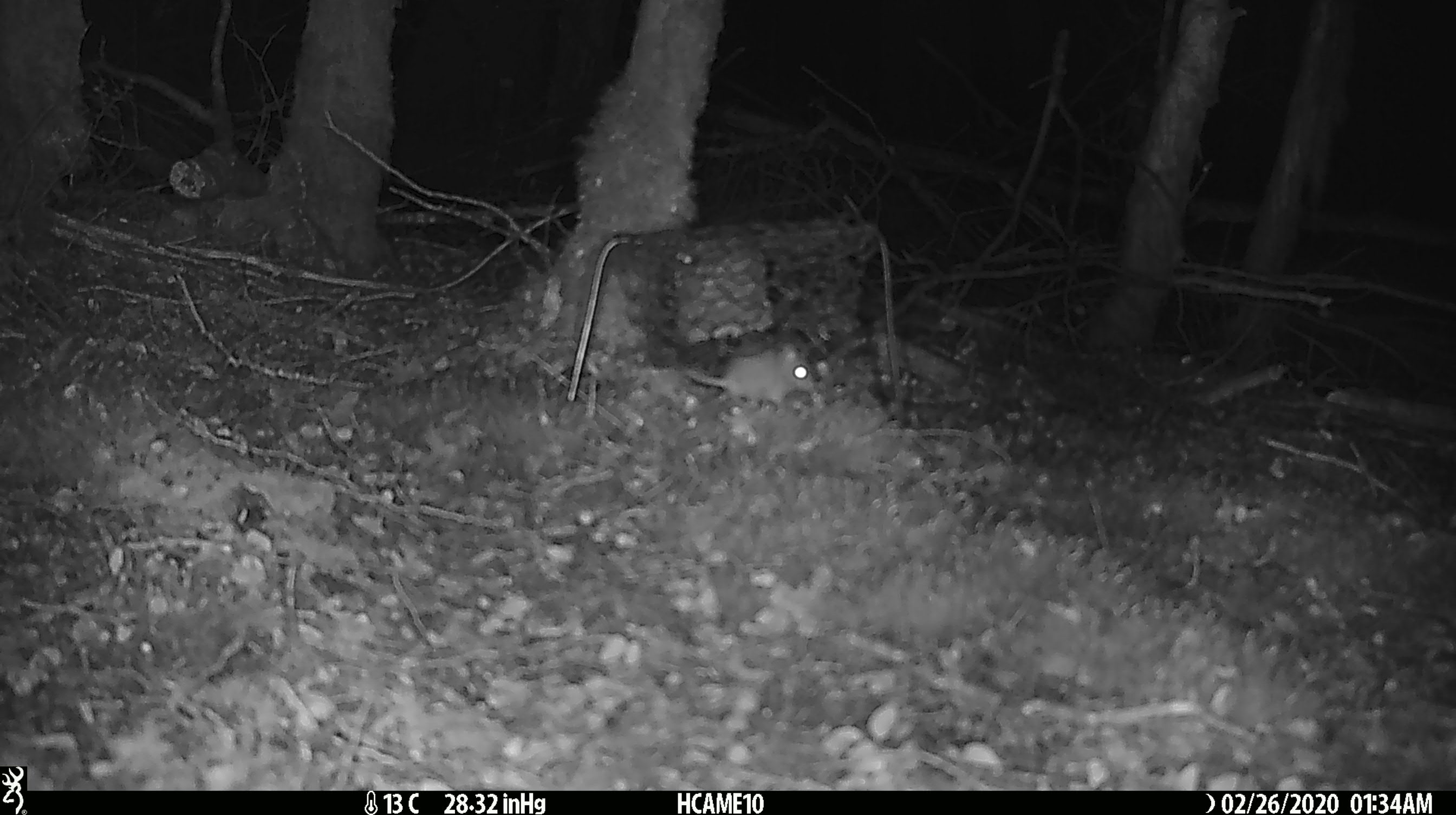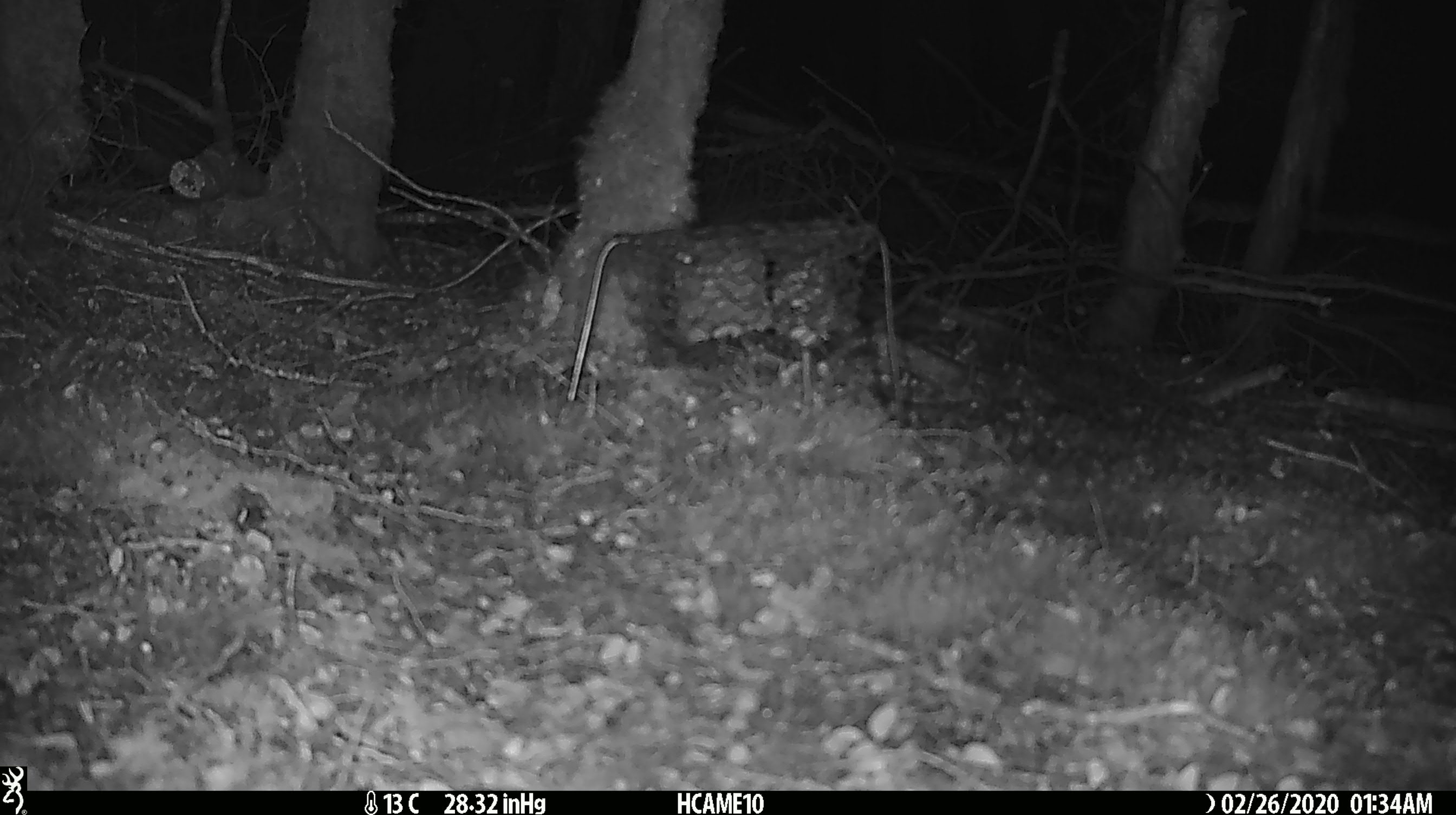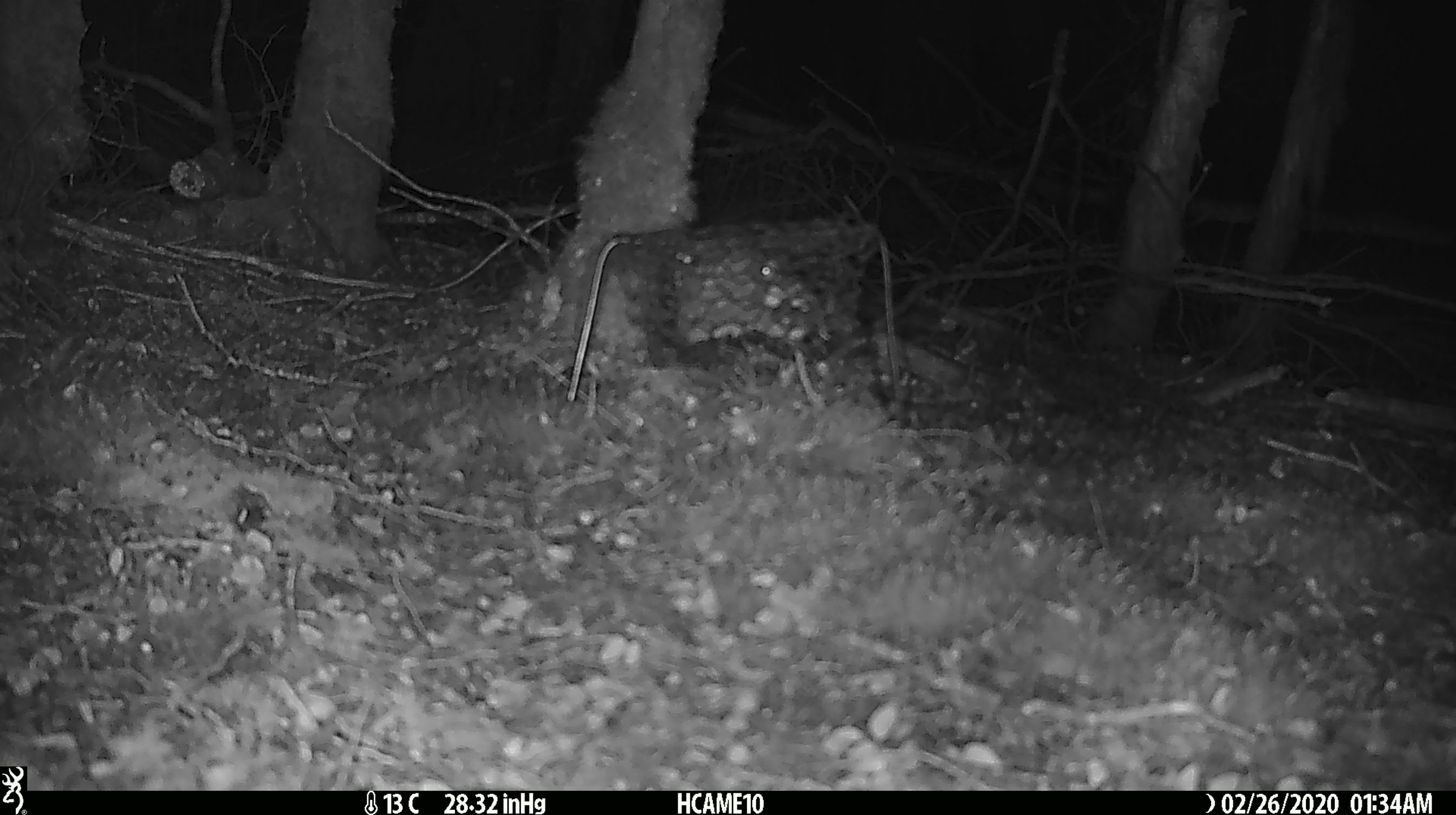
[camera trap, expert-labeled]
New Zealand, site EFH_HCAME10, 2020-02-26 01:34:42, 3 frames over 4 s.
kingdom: Animalia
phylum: Chordata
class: Mammalia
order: Rodentia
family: Muridae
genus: Mus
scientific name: Mus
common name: mouse